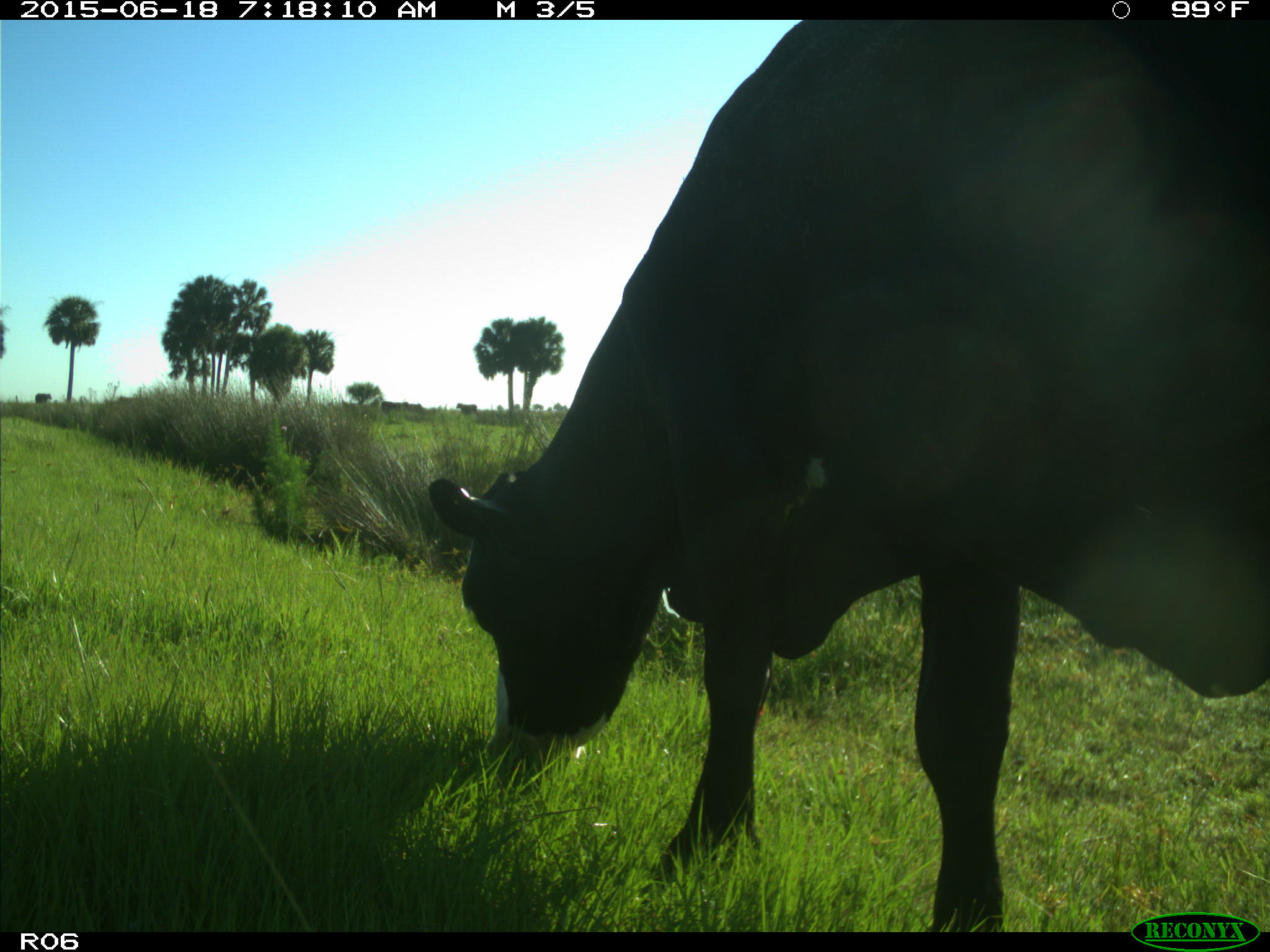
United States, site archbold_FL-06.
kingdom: Animalia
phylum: Chordata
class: Mammalia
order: Artiodactyla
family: Bovidae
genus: Bos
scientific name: Bos taurus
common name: domestic cow